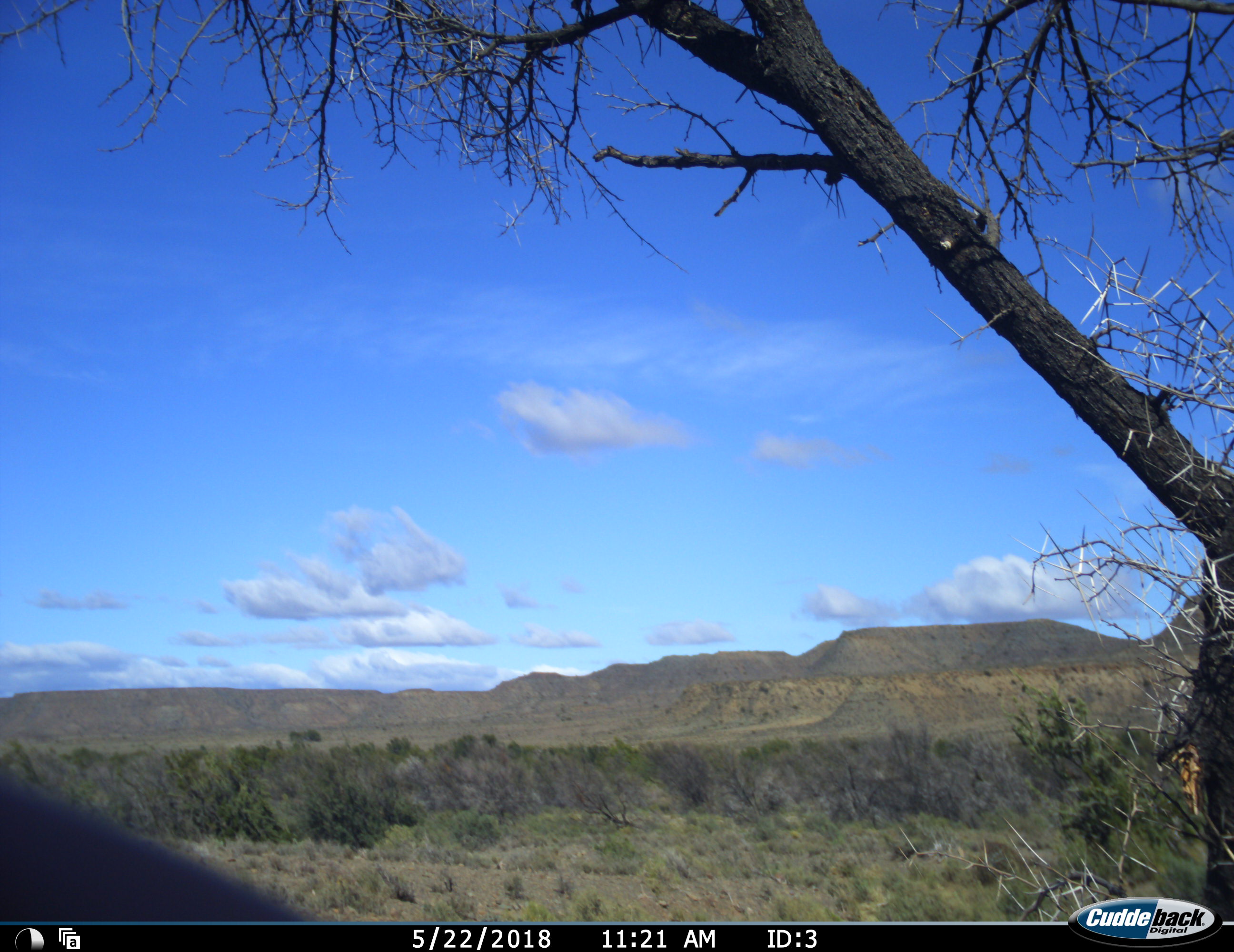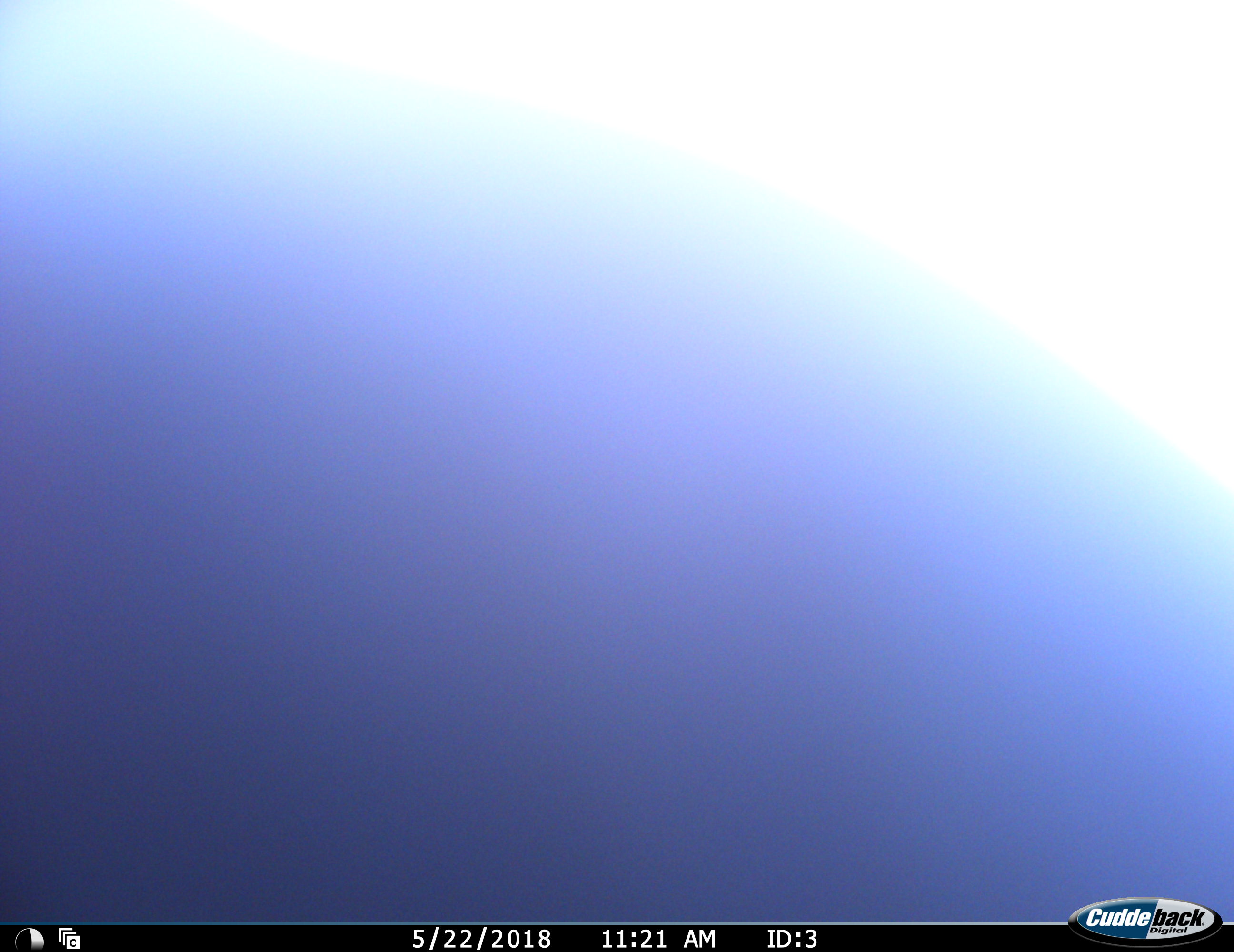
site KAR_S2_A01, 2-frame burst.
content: unidentified animal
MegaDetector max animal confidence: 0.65